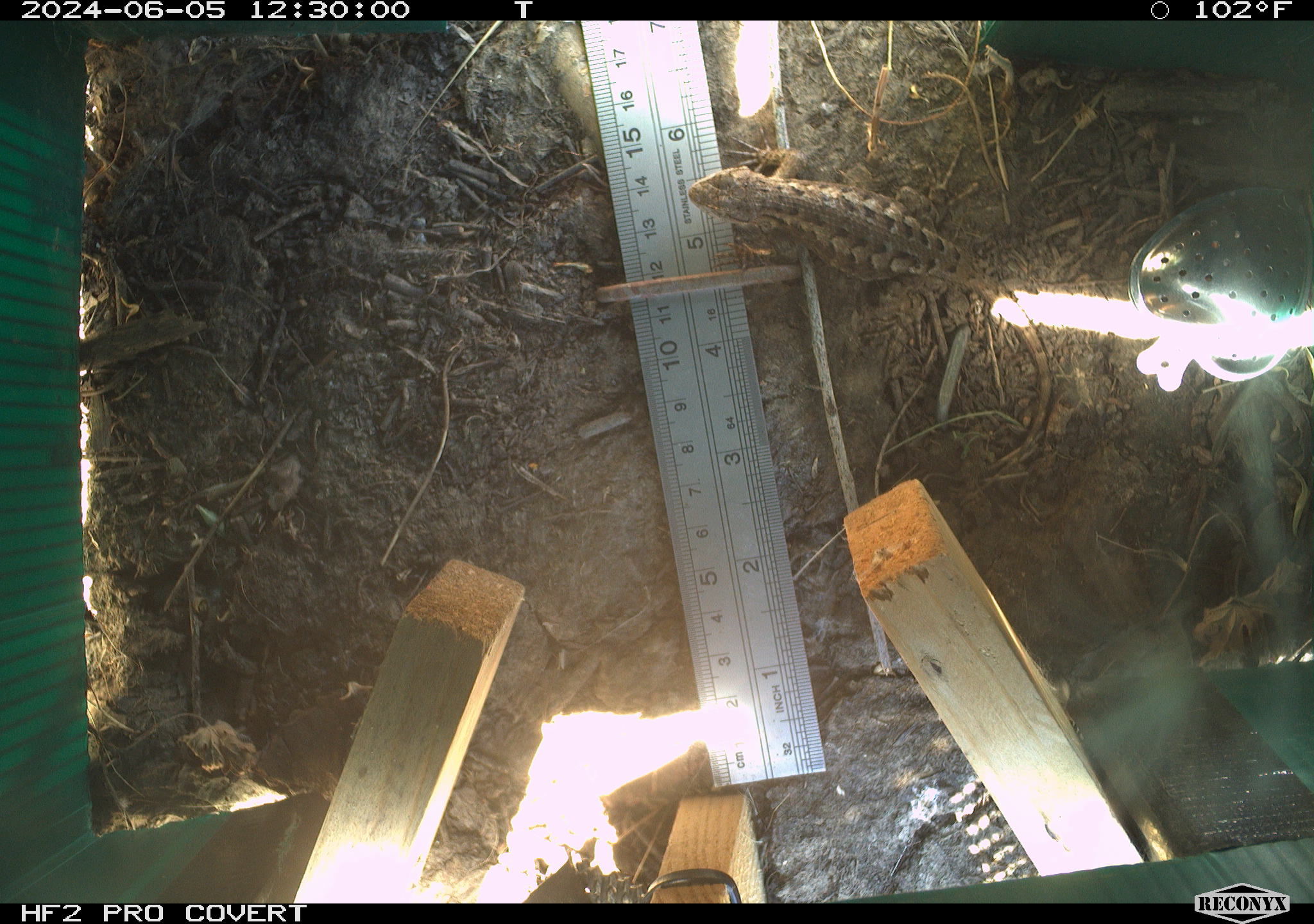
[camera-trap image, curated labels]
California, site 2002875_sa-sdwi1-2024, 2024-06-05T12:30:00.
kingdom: Animalia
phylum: Chordata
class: Reptilia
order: Squamata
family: Phrynosomatidae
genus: Sceloporus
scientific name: Sceloporus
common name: spiny lizards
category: sceloporus species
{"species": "sceloporus species (spiny lizards) (Sceloporus)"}